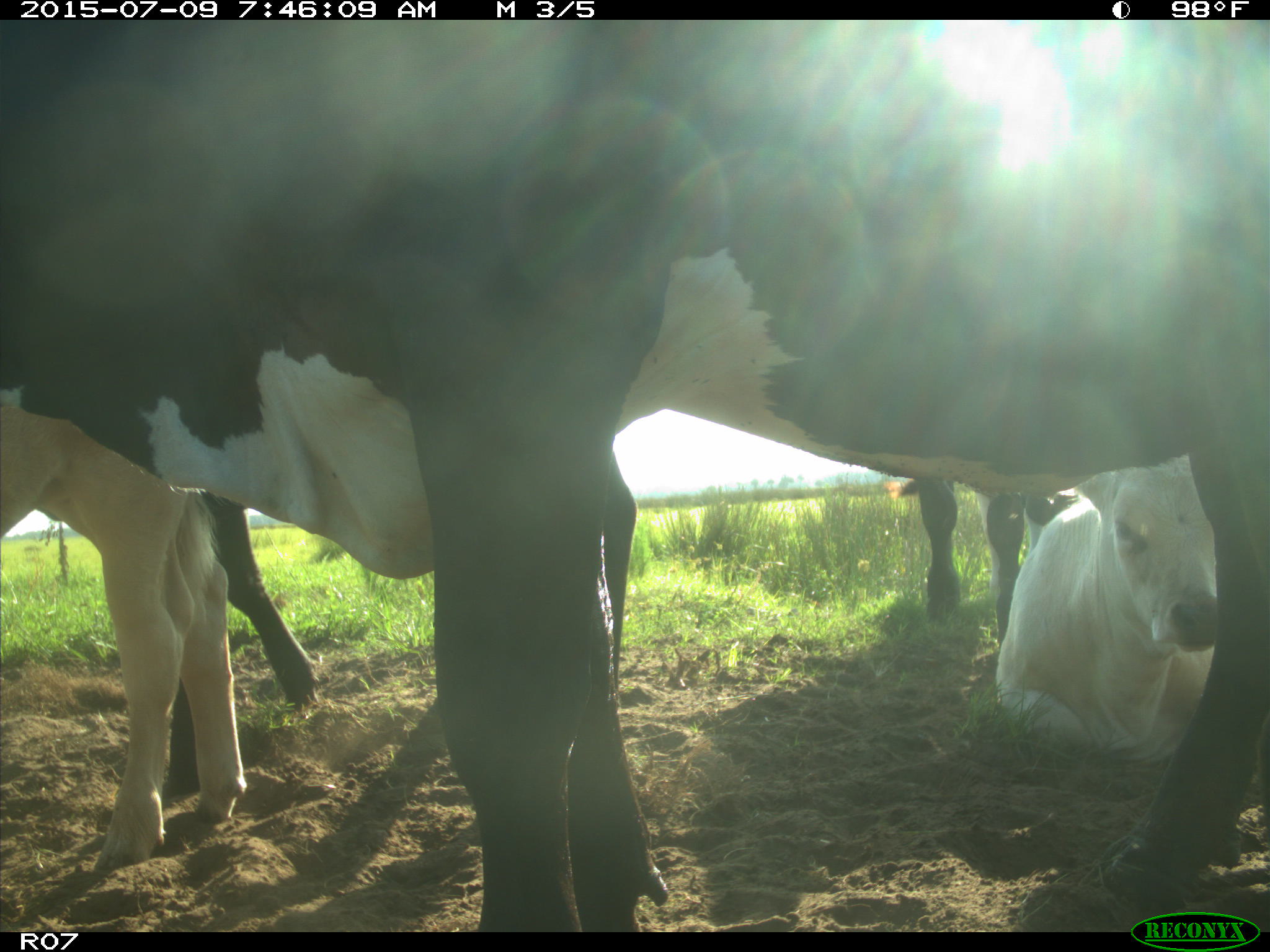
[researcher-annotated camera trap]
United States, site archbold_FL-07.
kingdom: Animalia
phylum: Chordata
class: Mammalia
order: Artiodactyla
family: Bovidae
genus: Bos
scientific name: Bos taurus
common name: domestic cow